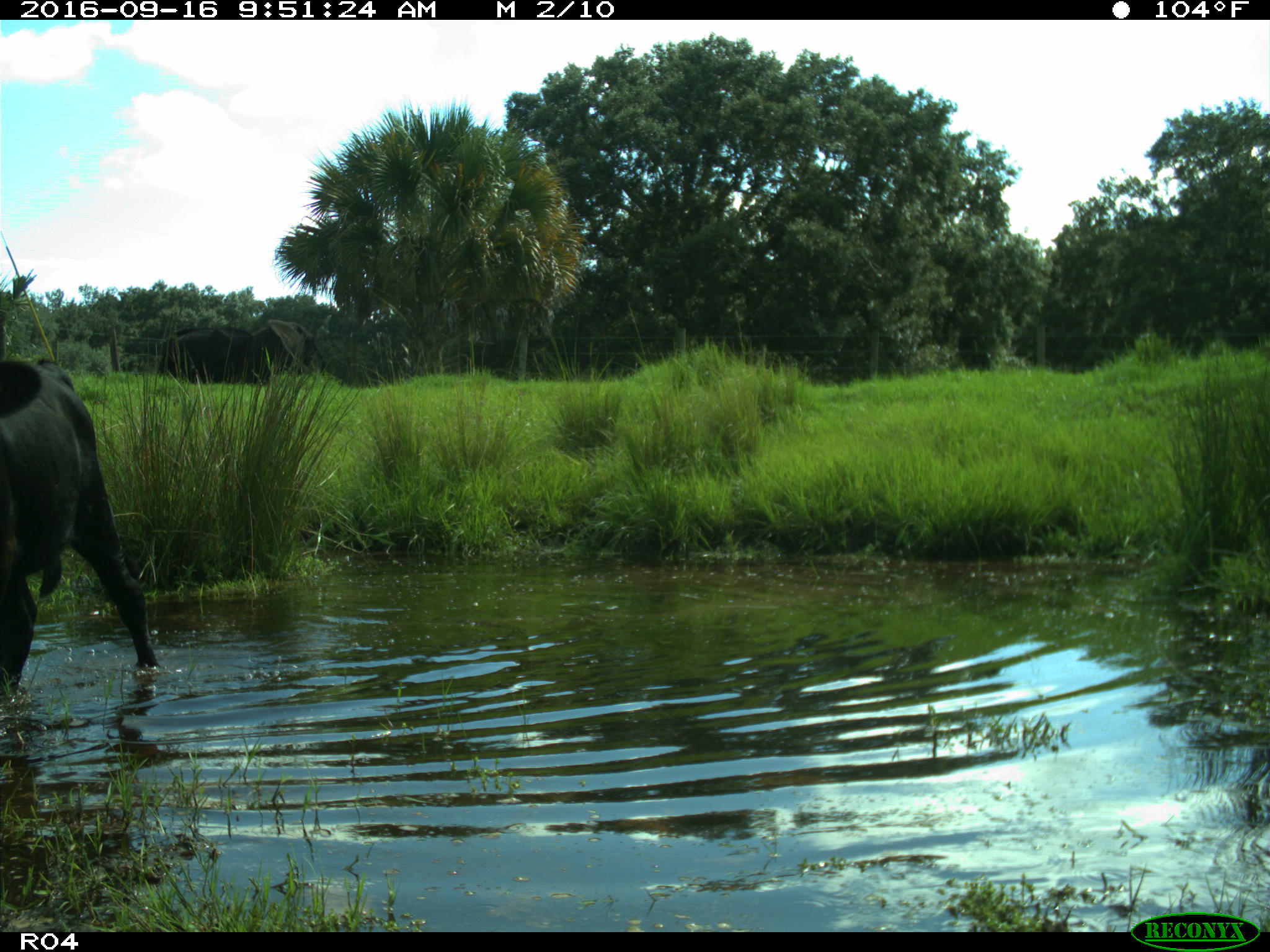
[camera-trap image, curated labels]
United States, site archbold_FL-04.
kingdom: Animalia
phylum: Chordata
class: Mammalia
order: Artiodactyla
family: Bovidae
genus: Bos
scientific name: Bos taurus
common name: domestic cow